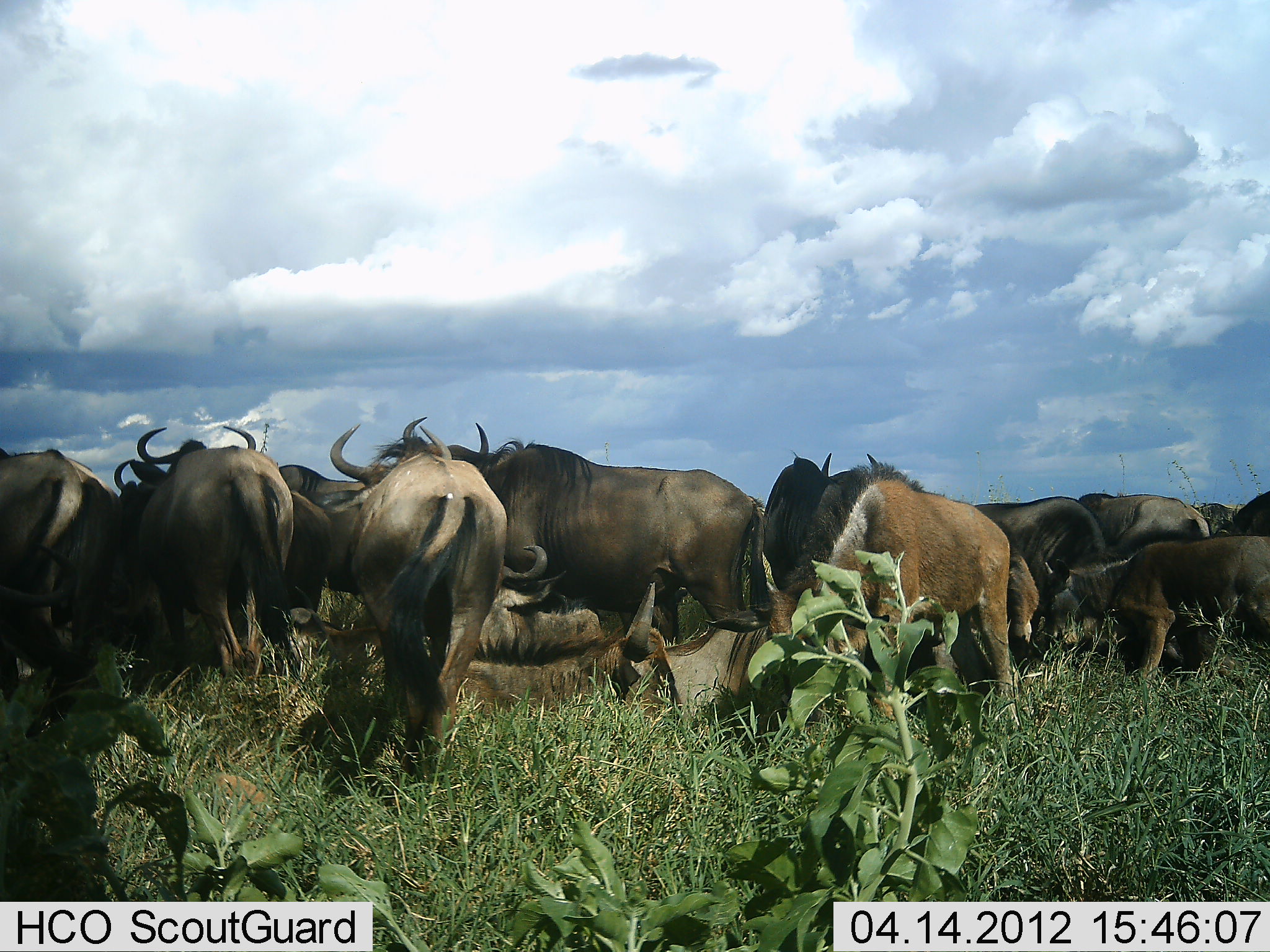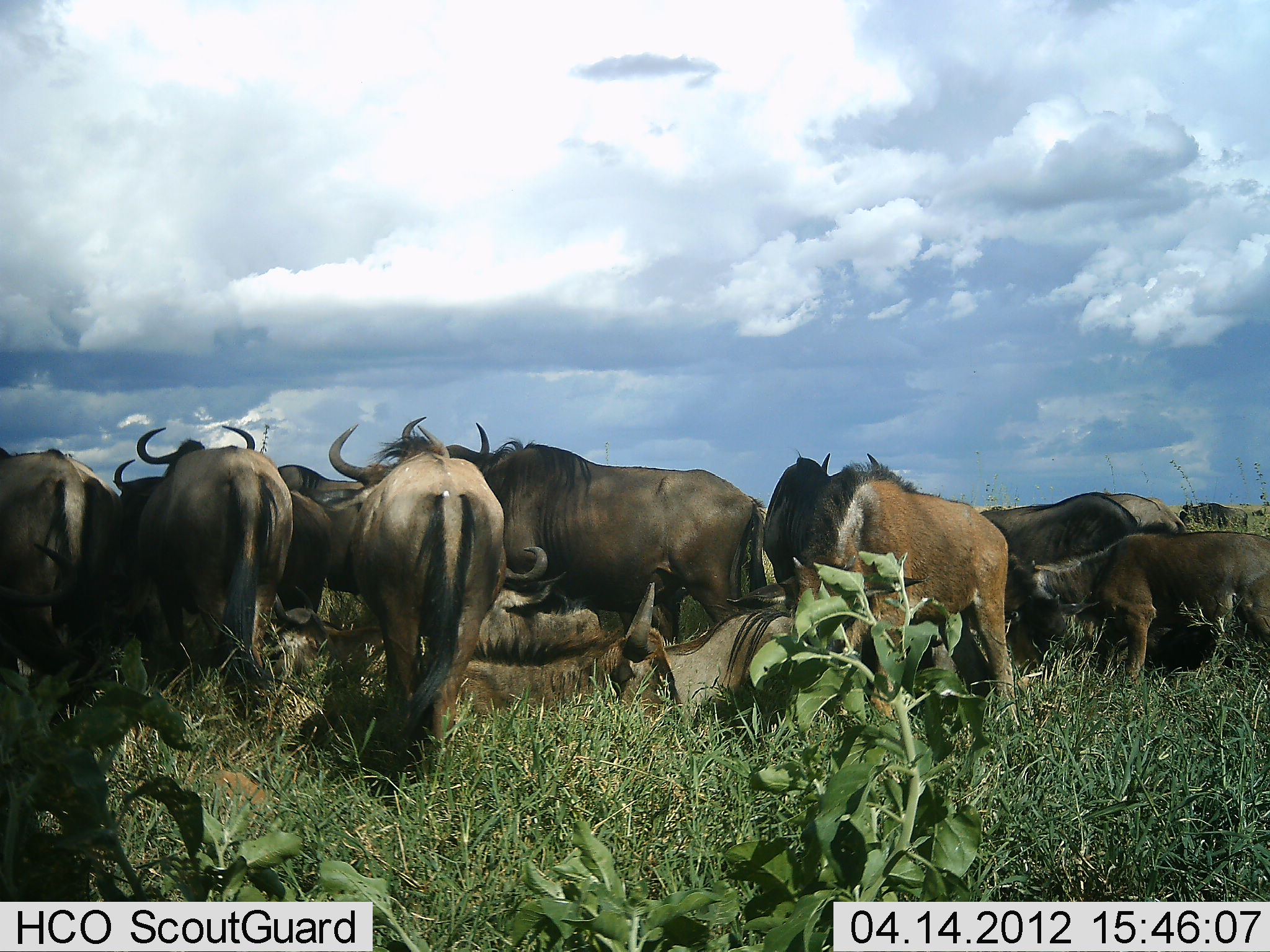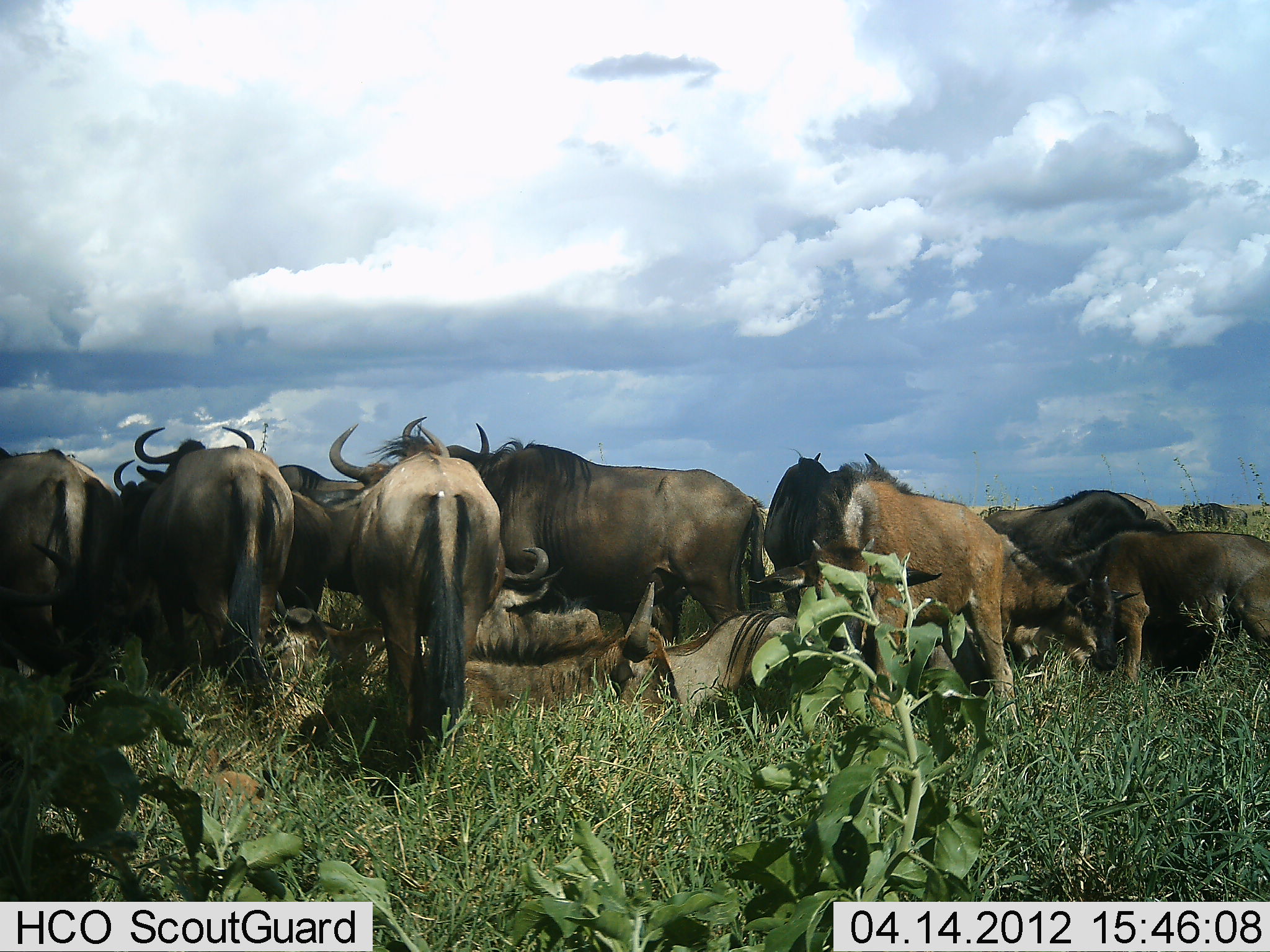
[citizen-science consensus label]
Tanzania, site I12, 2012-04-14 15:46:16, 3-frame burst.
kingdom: Animalia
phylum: Chordata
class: Mammalia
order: Artiodactyla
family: Bovidae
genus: Connochaetes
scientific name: Connochaetes taurinus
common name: blue wildebeest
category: wildebeest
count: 11-50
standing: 86%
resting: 71%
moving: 5%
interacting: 24%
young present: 43%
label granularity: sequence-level